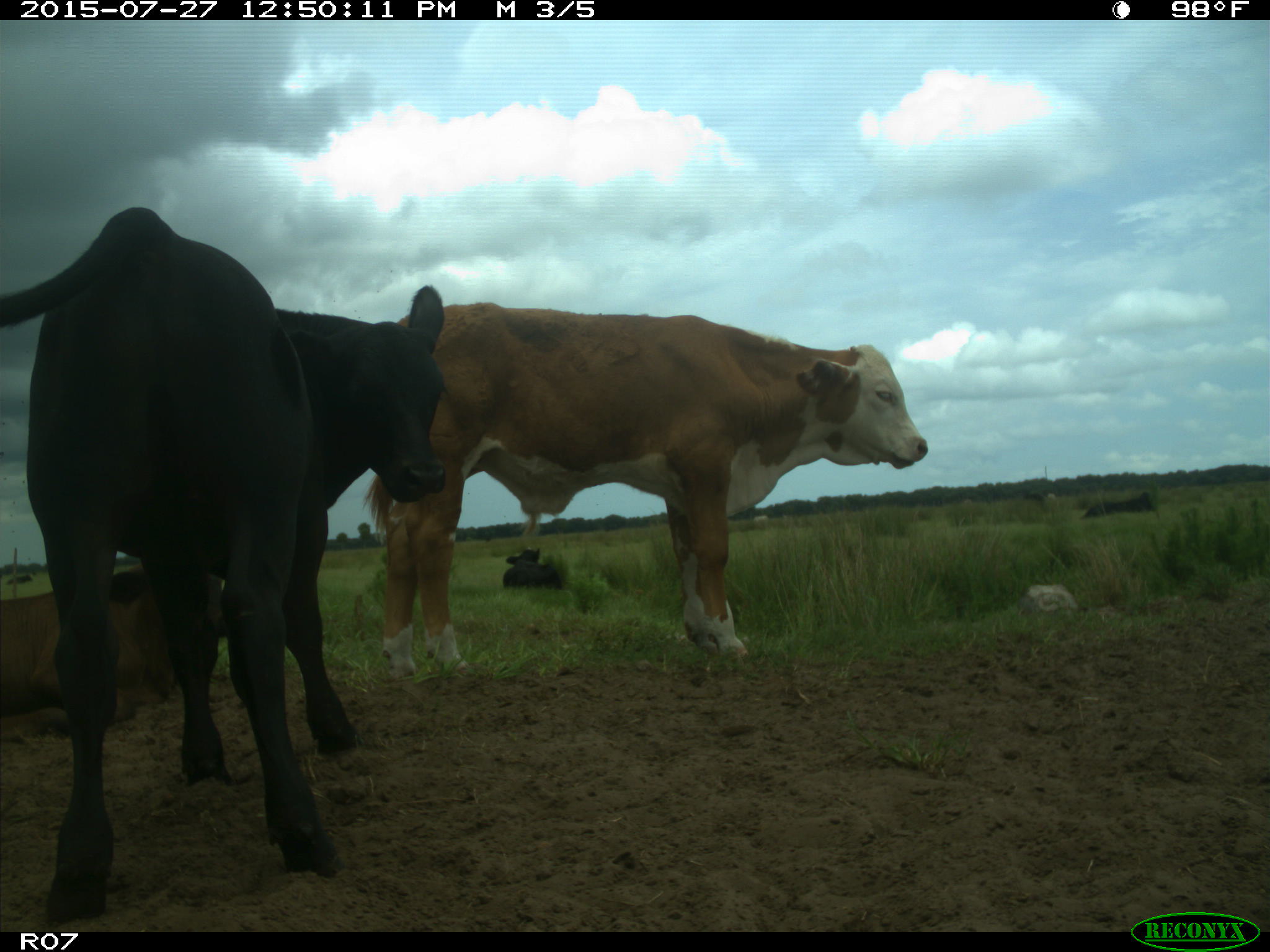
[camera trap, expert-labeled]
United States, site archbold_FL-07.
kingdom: Animalia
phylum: Chordata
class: Mammalia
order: Artiodactyla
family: Bovidae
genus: Bos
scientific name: Bos taurus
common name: domestic cow